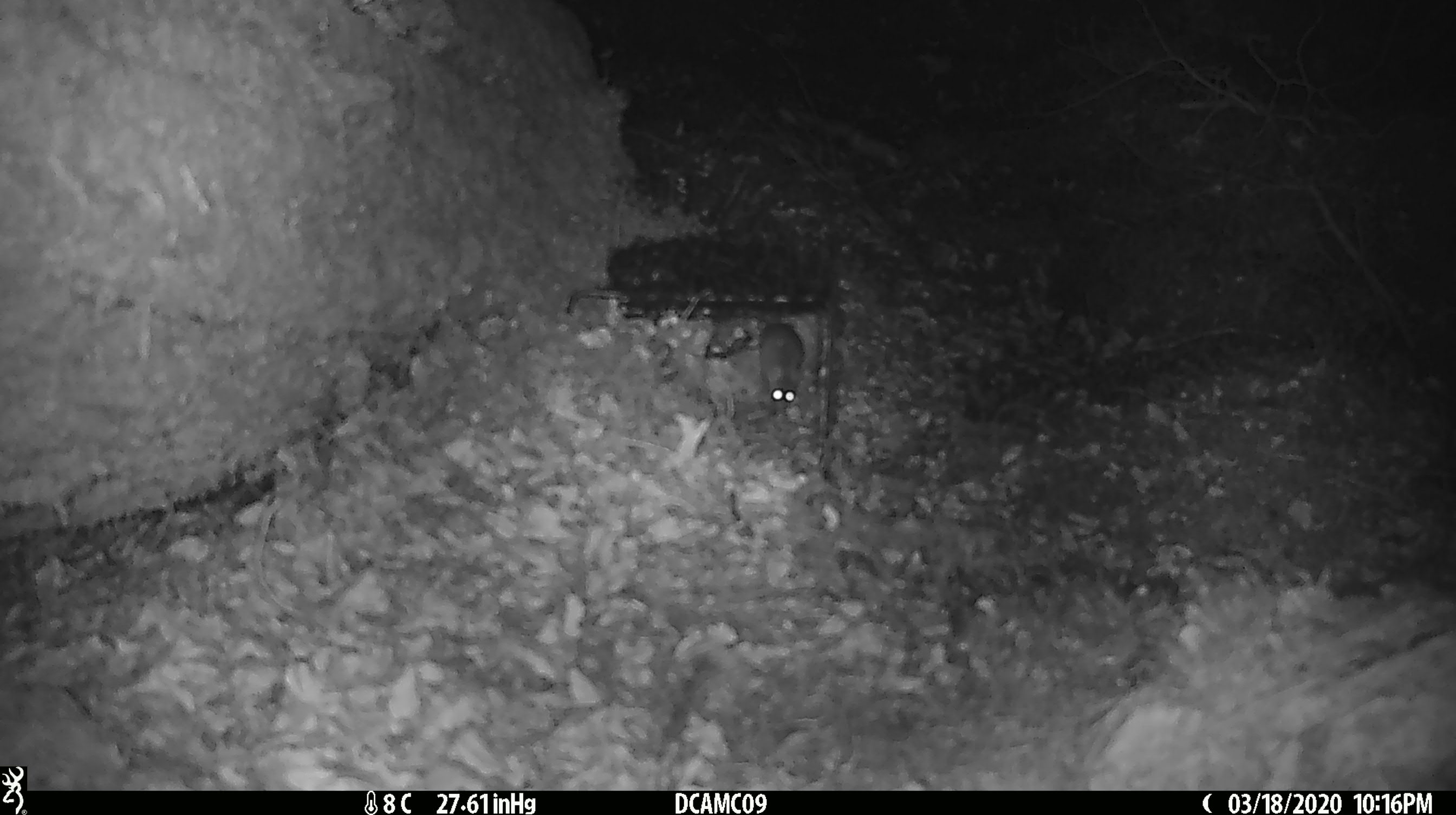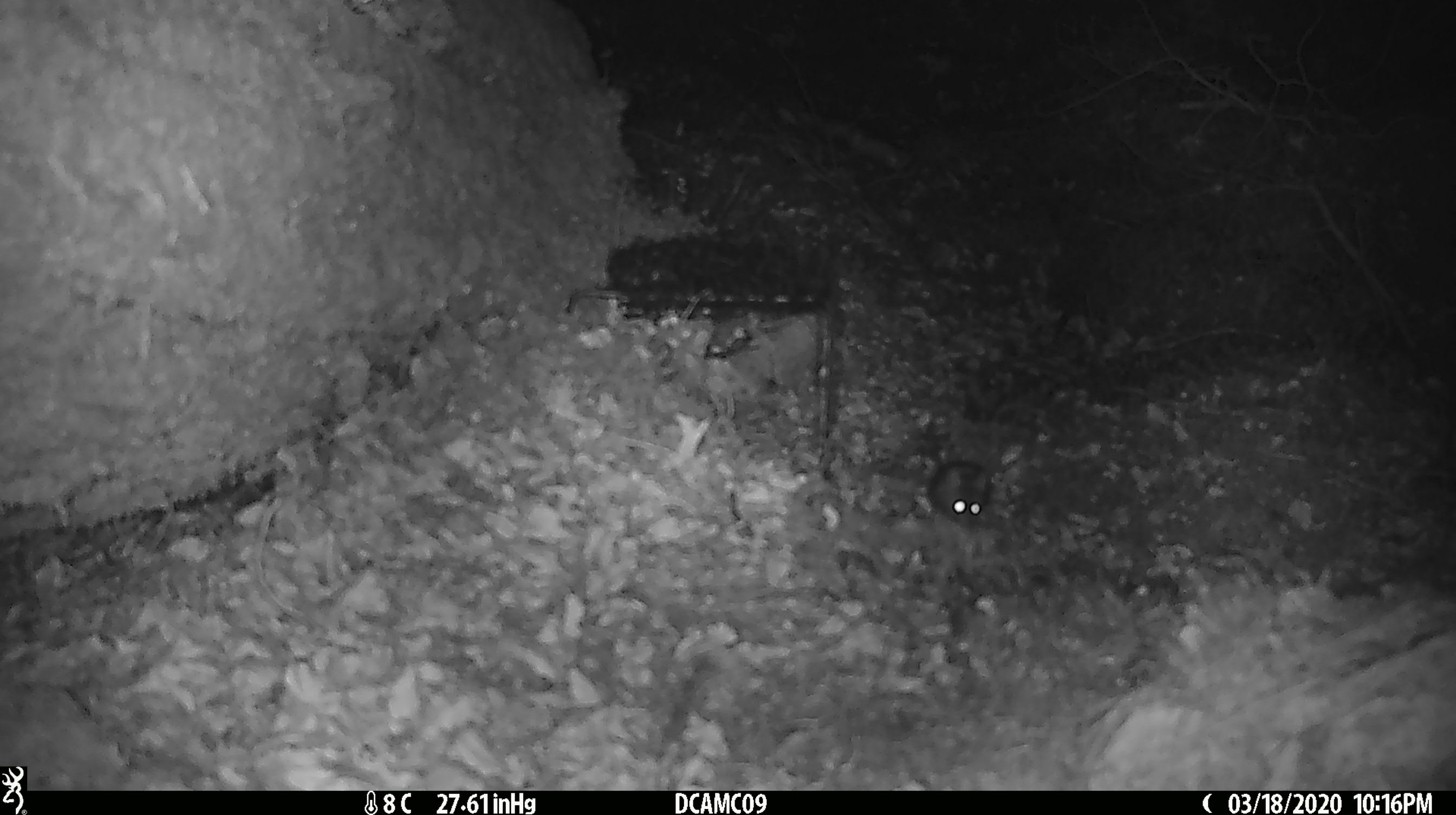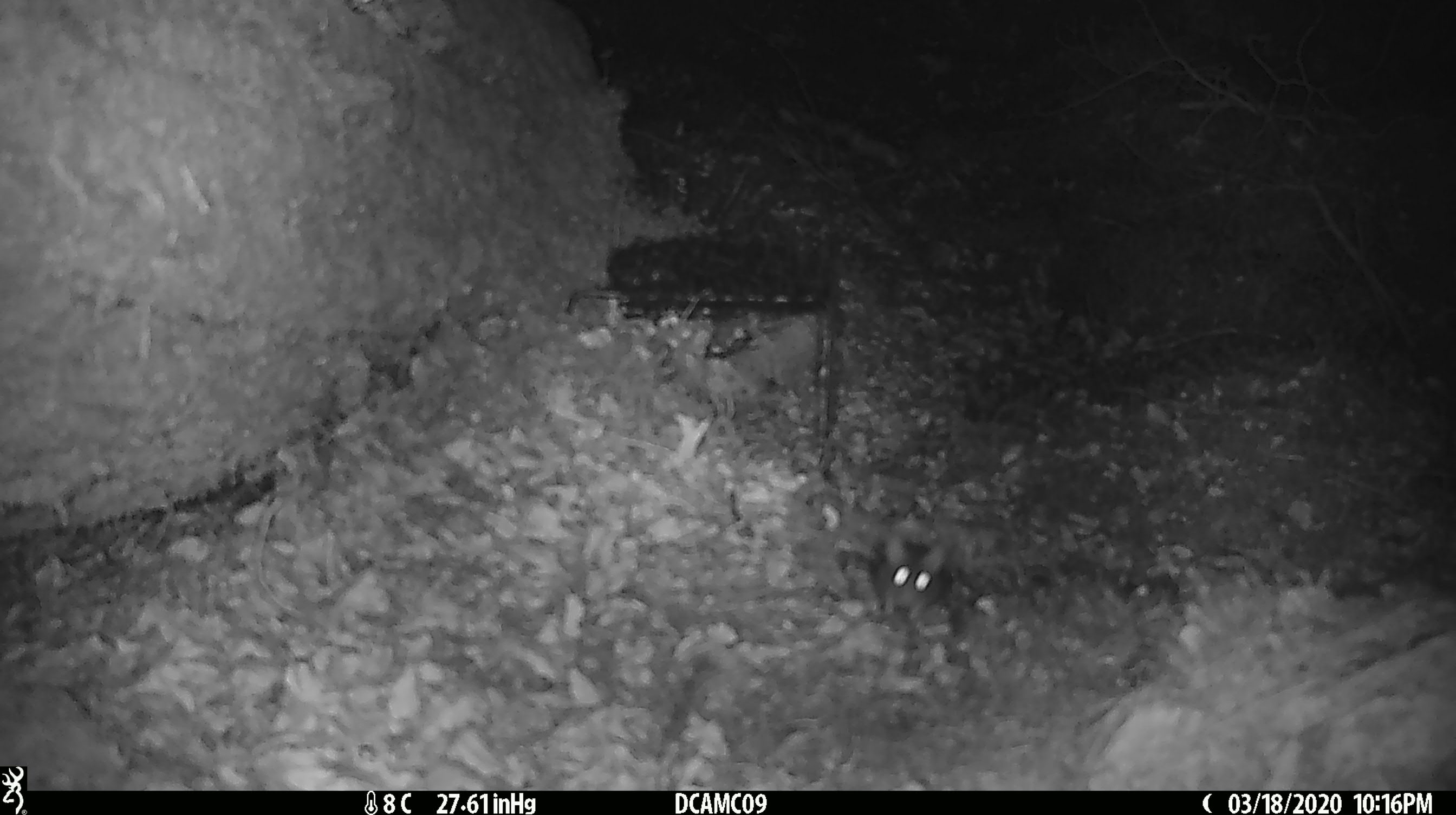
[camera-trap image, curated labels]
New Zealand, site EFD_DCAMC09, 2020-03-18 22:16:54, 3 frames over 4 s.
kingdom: Animalia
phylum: Chordata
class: Mammalia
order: Rodentia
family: Muridae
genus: Mus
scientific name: Mus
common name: mouse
Mouse (Mus).